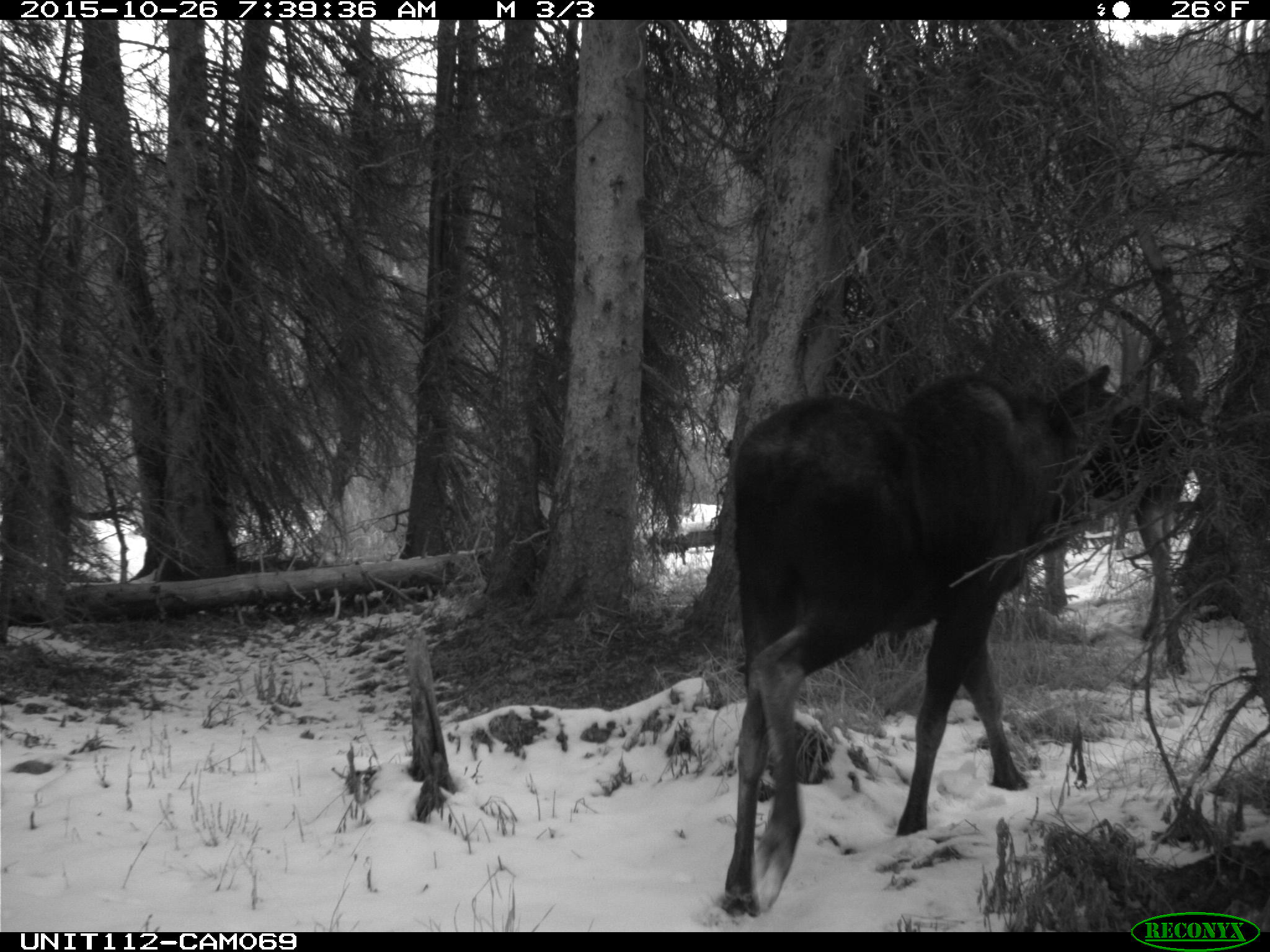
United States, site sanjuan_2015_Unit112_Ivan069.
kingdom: Animalia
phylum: Chordata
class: Mammalia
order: Artiodactyla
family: Cervidae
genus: Alces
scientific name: Alces alces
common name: moose